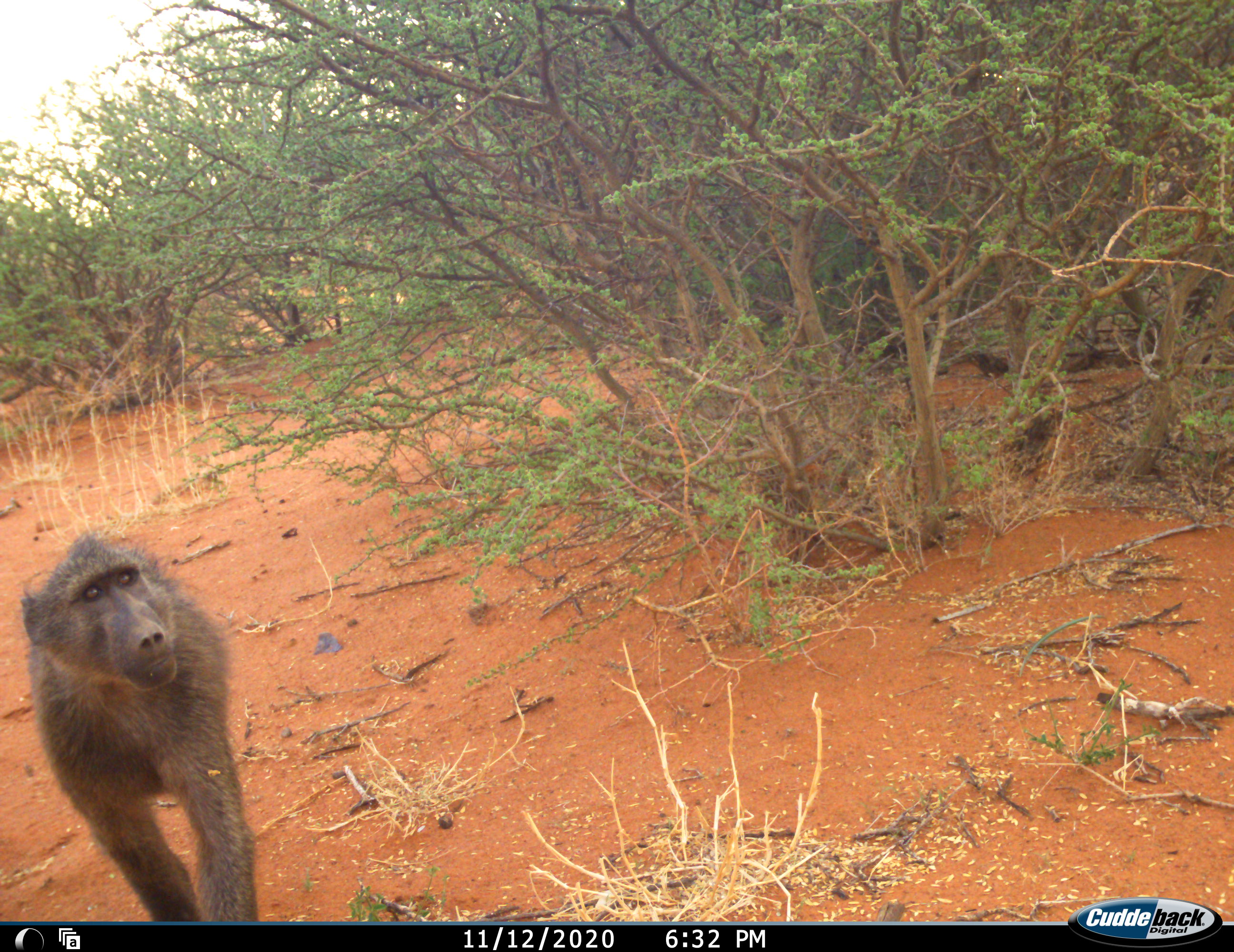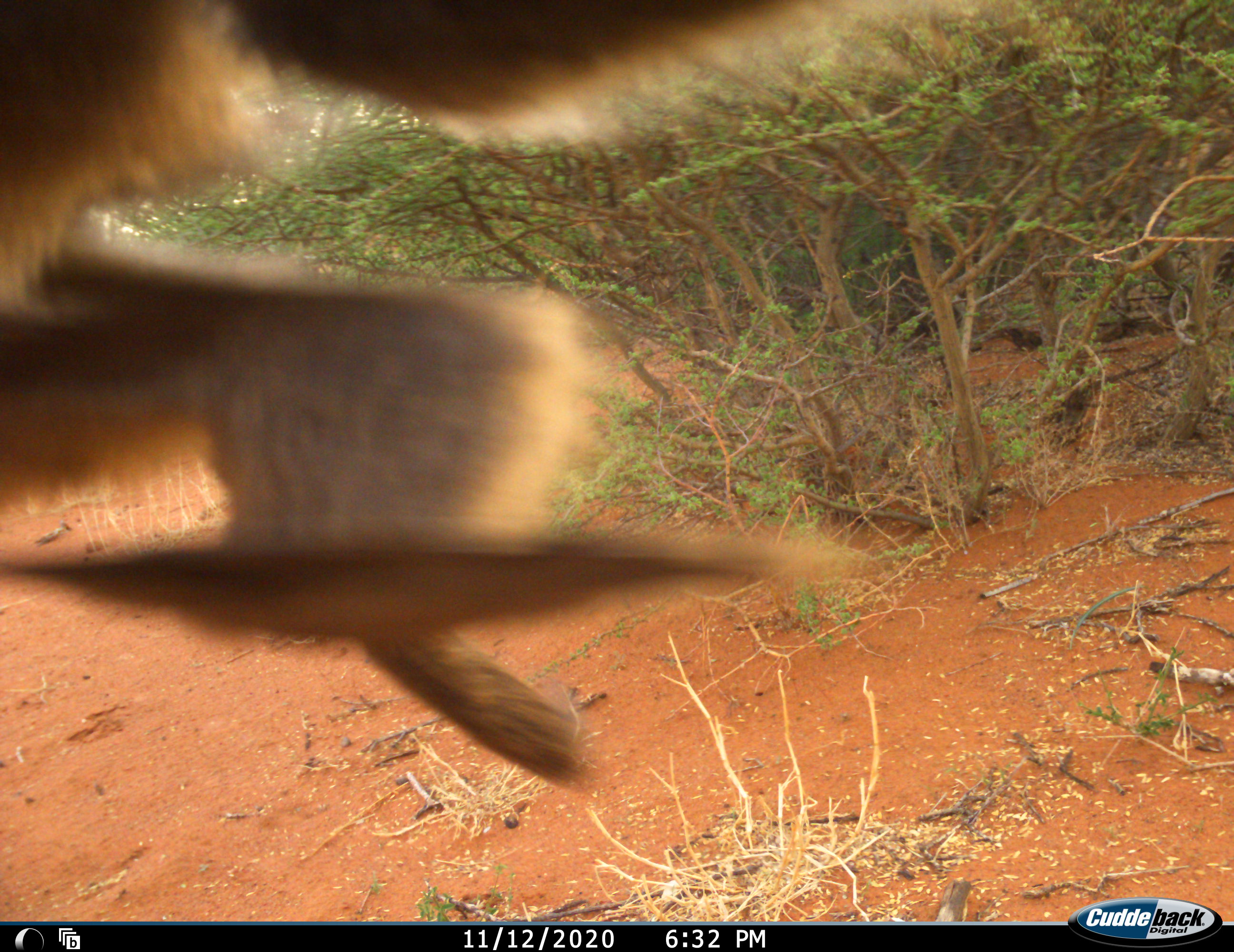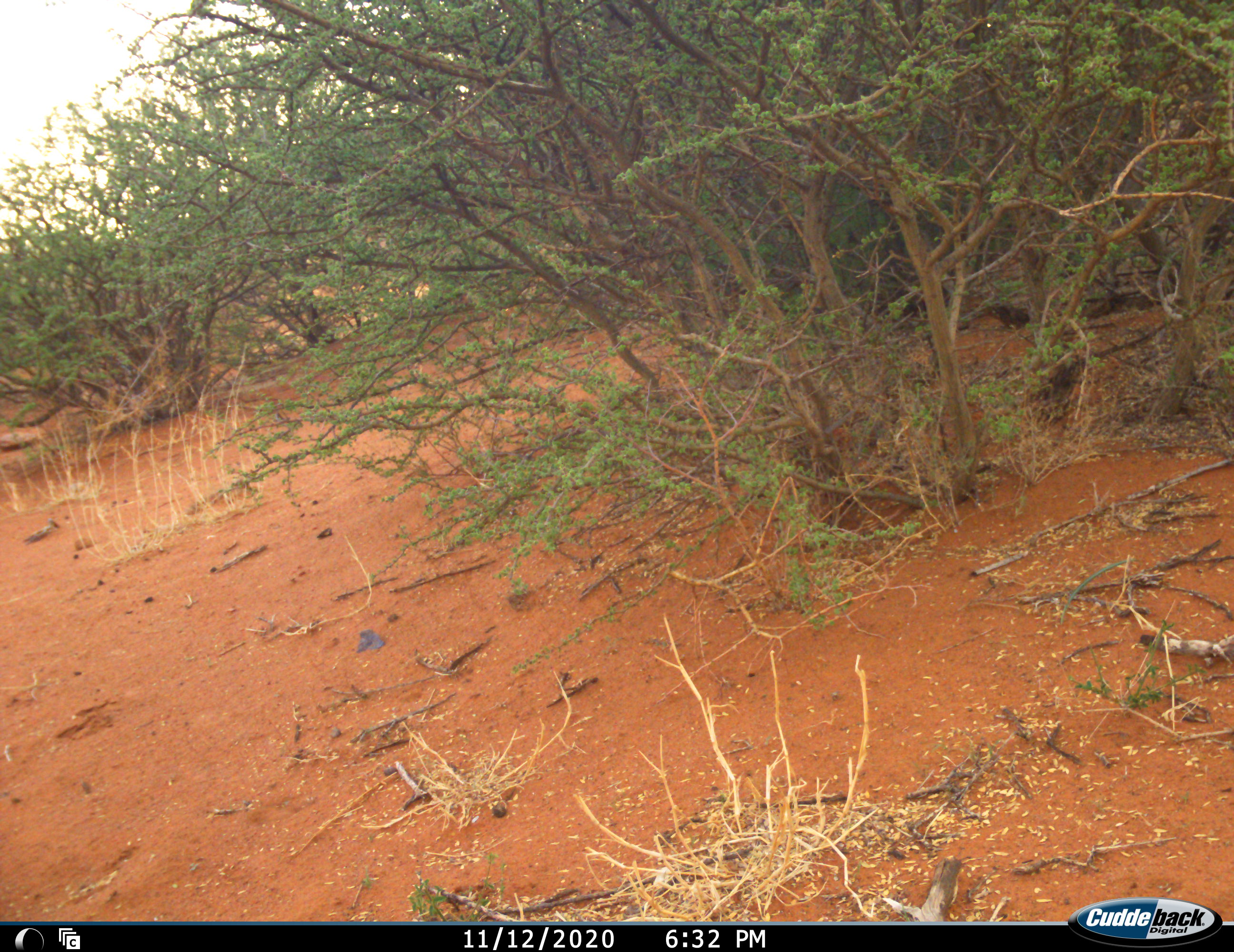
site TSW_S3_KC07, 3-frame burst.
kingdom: Animalia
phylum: Chordata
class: Mammalia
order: Primates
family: Cercopithecidae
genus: Papio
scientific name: Papio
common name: baboon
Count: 1.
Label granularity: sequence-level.